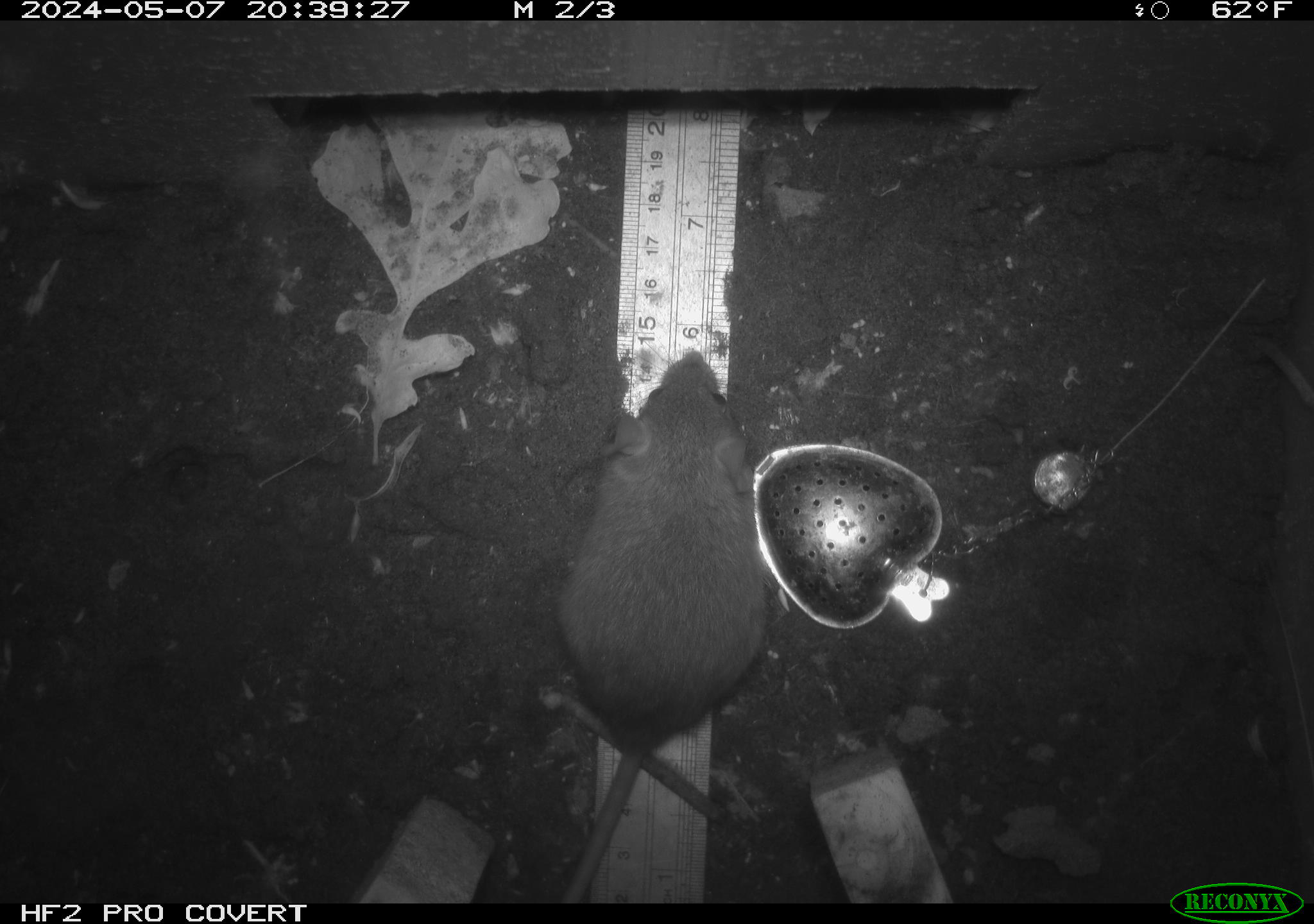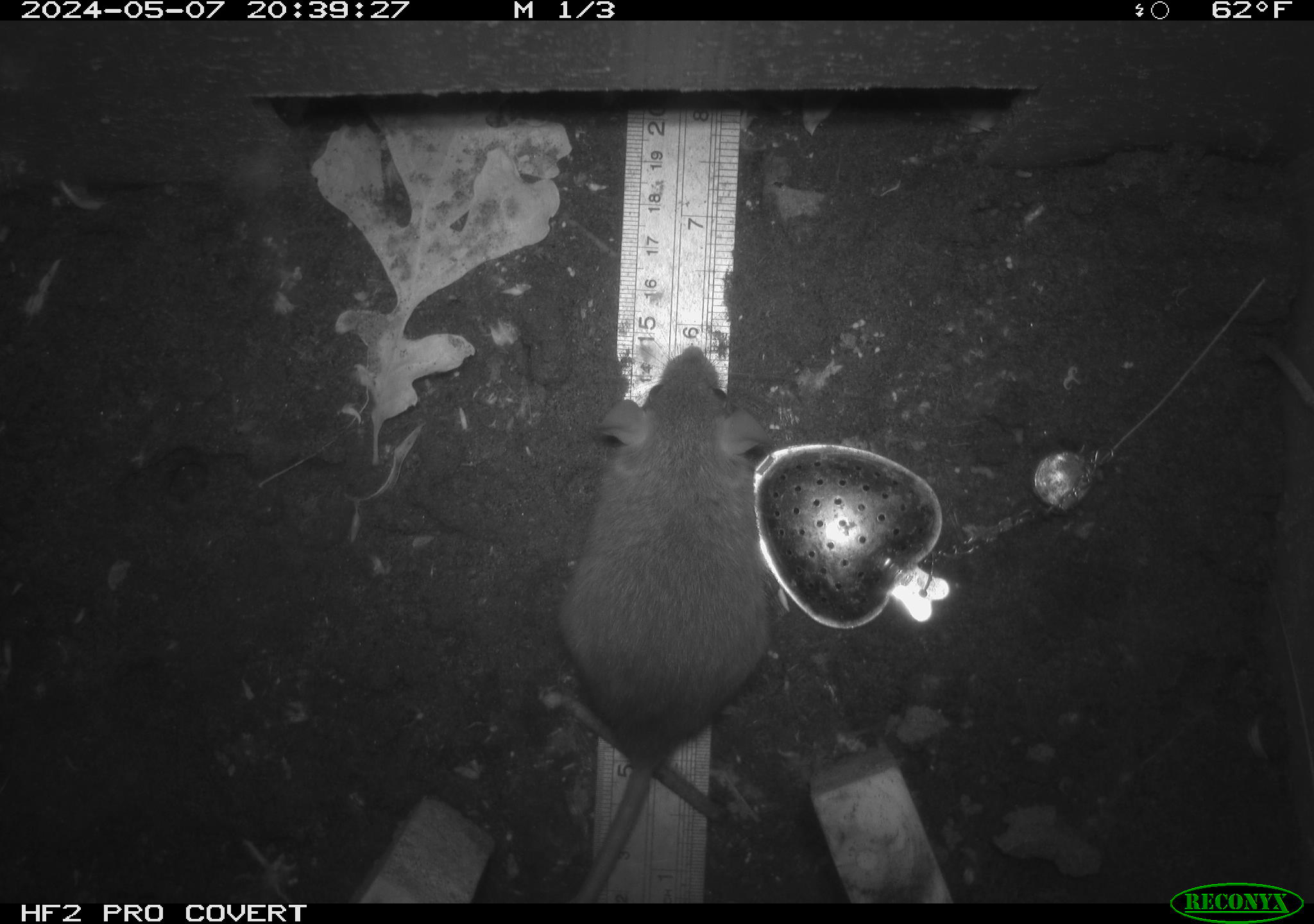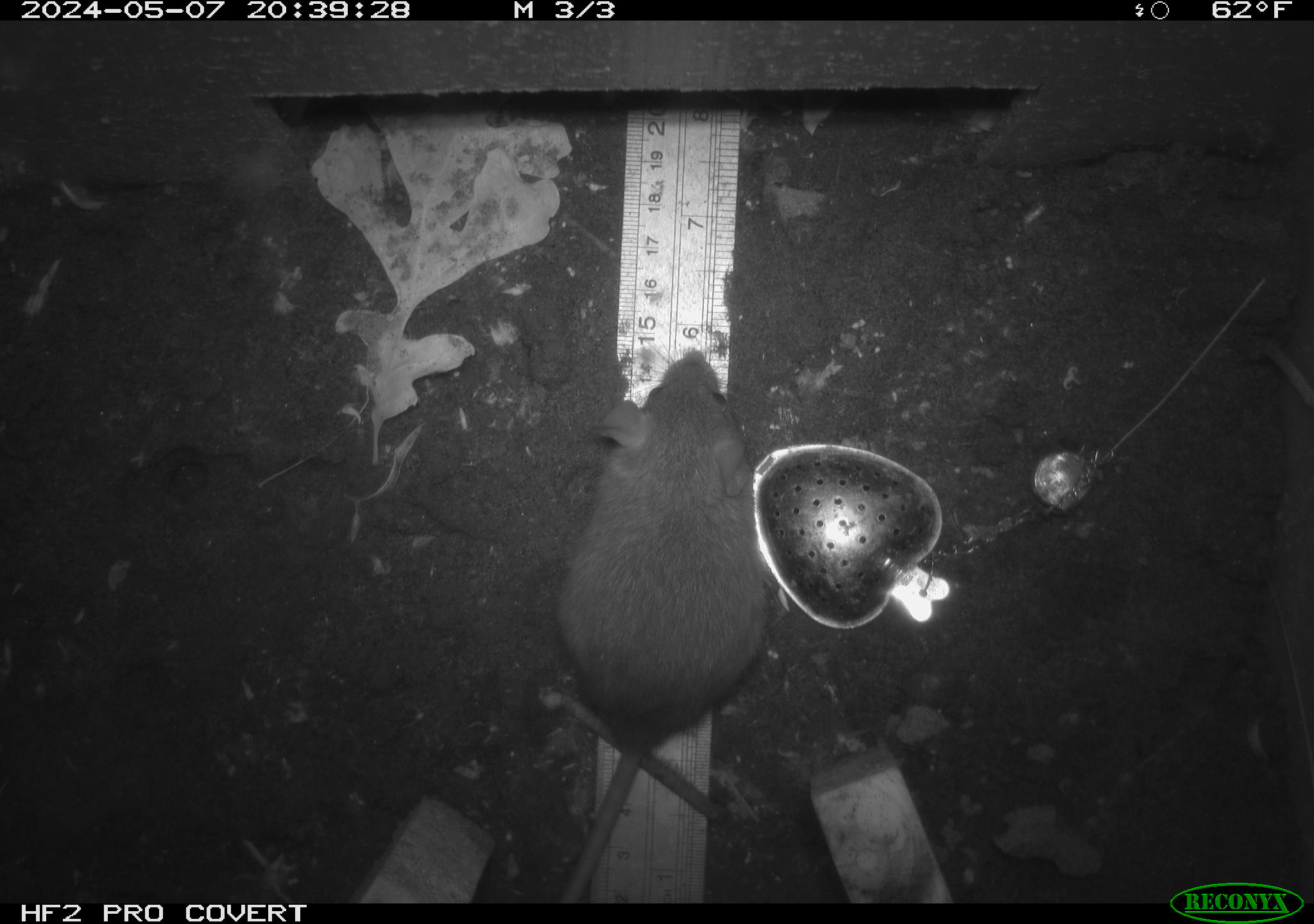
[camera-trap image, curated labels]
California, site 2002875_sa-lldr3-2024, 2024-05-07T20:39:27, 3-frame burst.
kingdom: Animalia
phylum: Chordata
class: Mammalia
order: Rodentia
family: Muridae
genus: Rattus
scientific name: Rattus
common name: rat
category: rattus species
Rattus species (rat) (Rattus).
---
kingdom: Animalia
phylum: Chordata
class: Mammalia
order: Rodentia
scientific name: Rodentia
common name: rodent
Rodent (Rodentia).